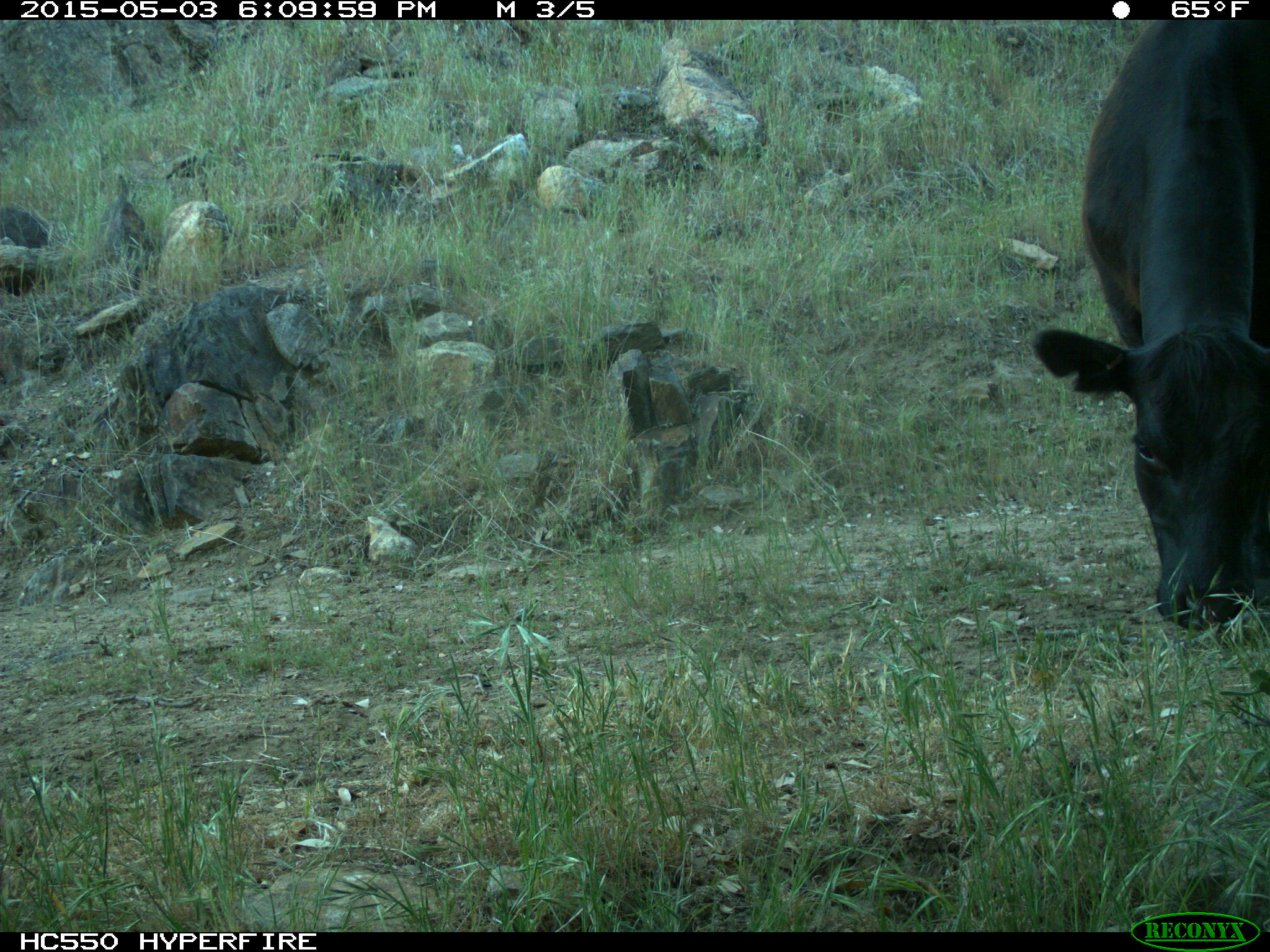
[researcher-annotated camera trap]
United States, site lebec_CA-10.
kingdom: Animalia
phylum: Chordata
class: Mammalia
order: Artiodactyla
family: Bovidae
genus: Bos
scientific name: Bos taurus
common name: domestic cow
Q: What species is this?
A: Bos taurus (domestic cow).